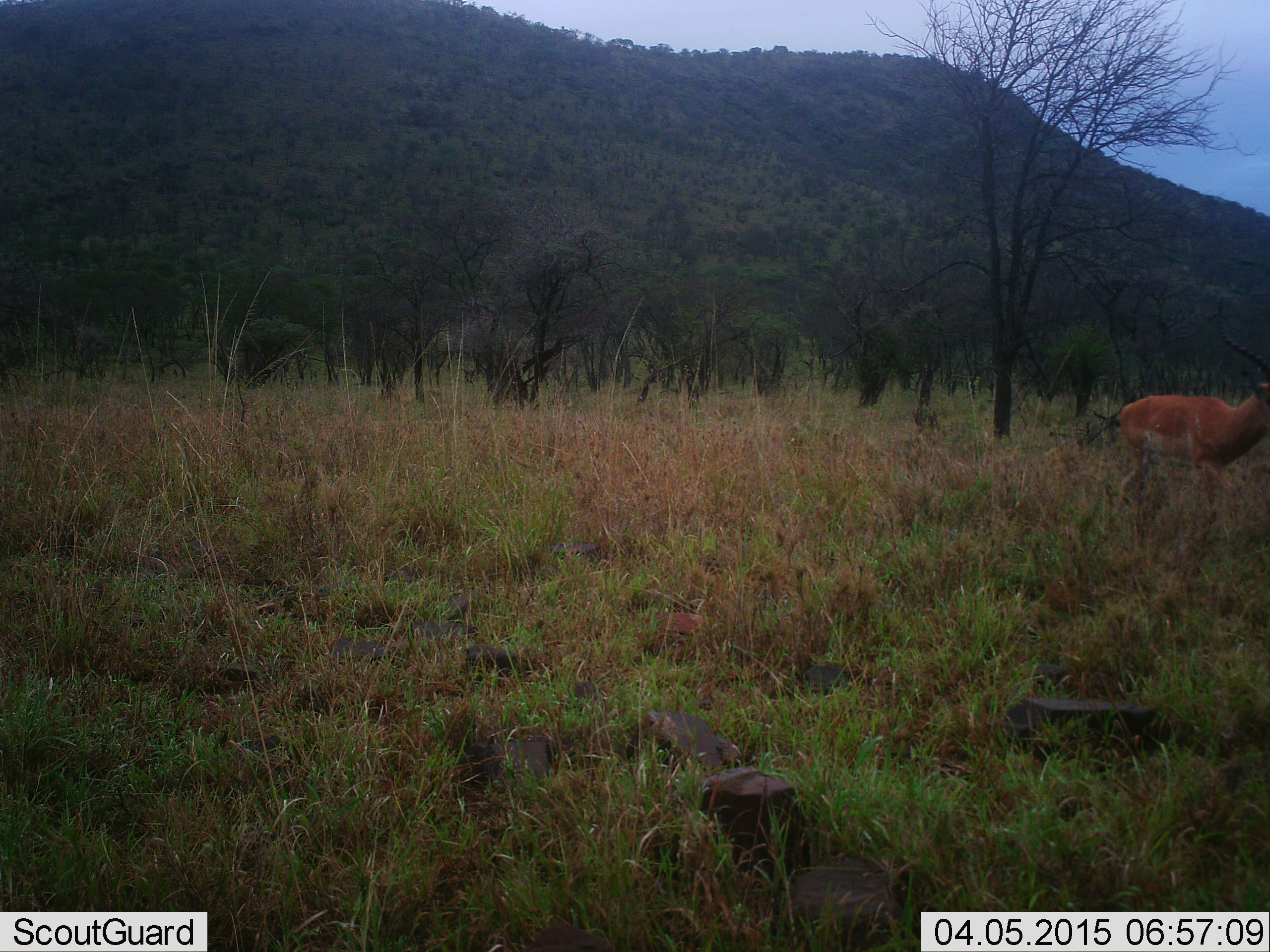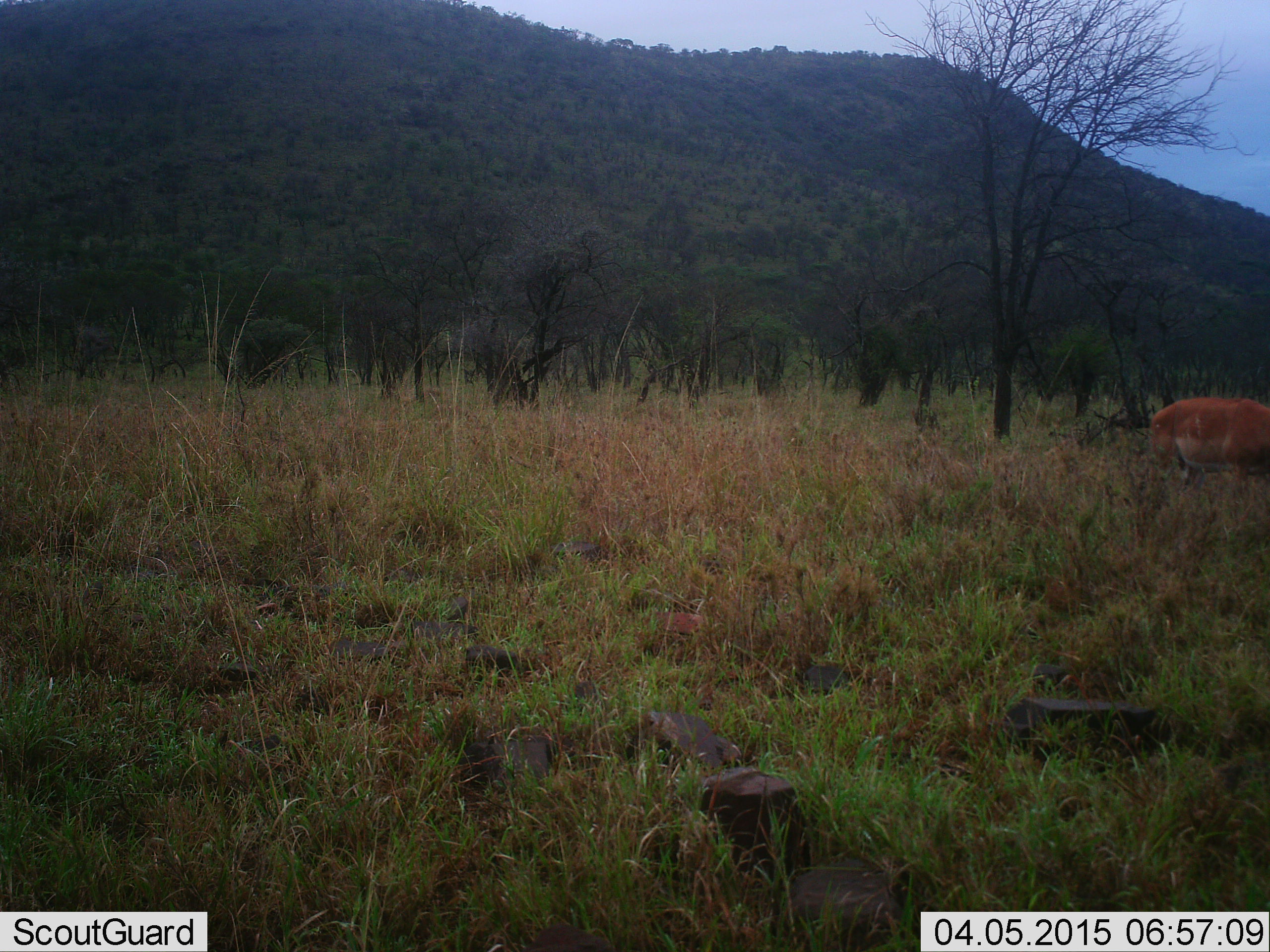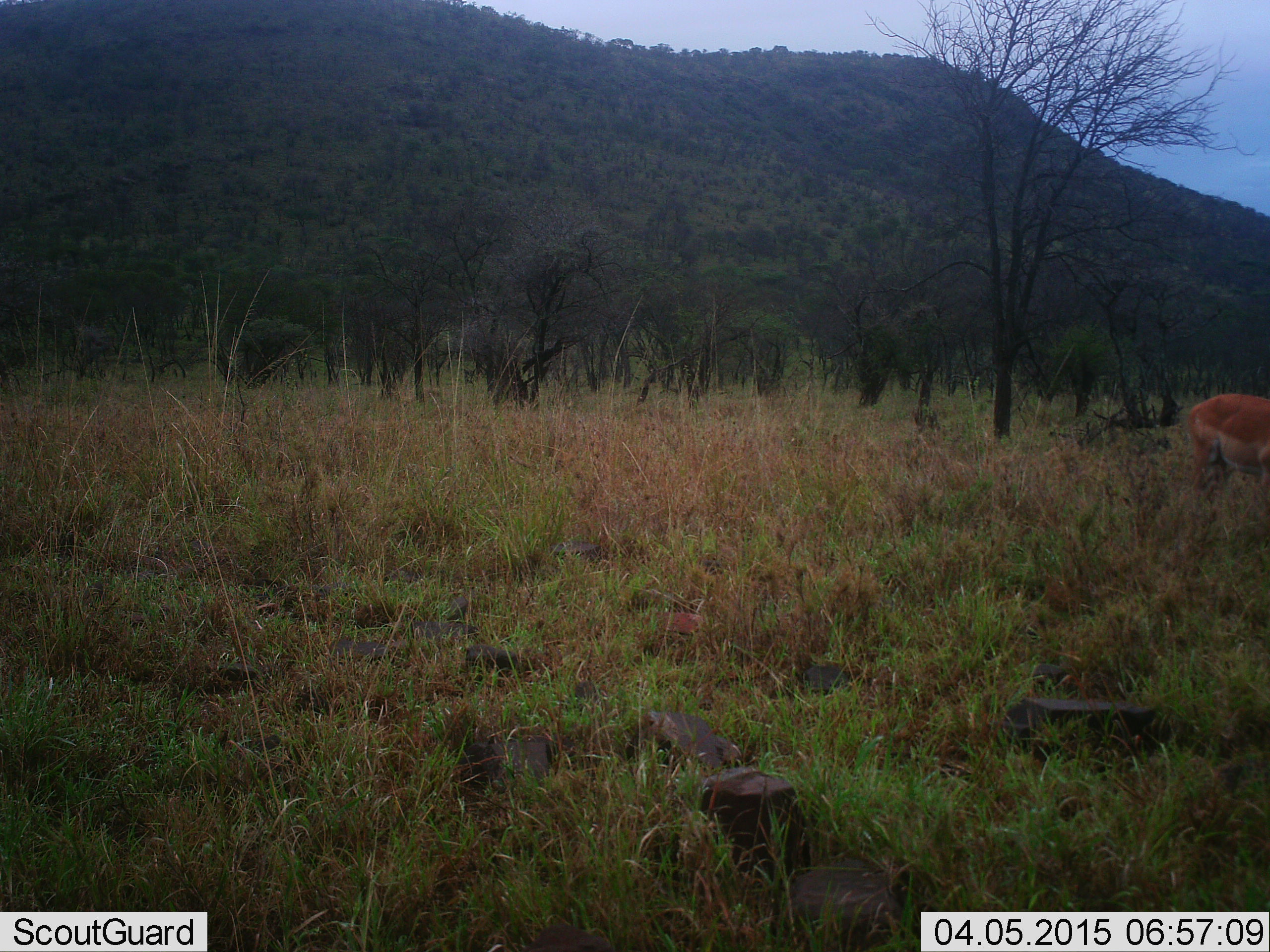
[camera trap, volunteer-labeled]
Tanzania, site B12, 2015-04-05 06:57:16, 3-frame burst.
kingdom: Animalia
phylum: Chordata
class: Mammalia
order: Artiodactyla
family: Bovidae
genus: Aepyceros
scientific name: Aepyceros melampus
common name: impala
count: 1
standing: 0%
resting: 0%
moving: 100%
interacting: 0%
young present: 0%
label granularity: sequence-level